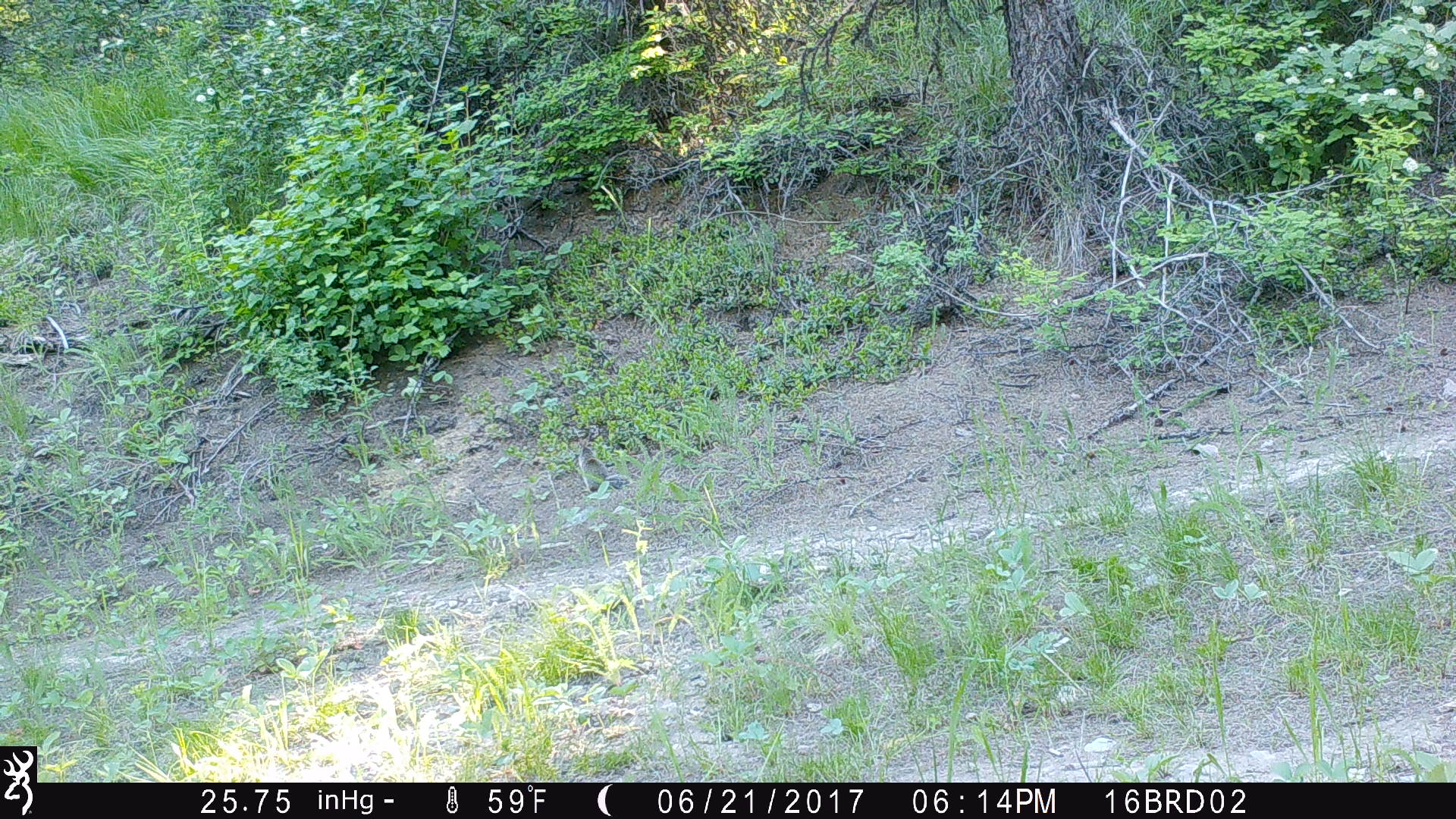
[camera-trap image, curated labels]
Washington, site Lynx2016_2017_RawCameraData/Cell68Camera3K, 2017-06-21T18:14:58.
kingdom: Animalia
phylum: Chordata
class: Mammalia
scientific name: Mammalia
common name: small mammal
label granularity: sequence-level